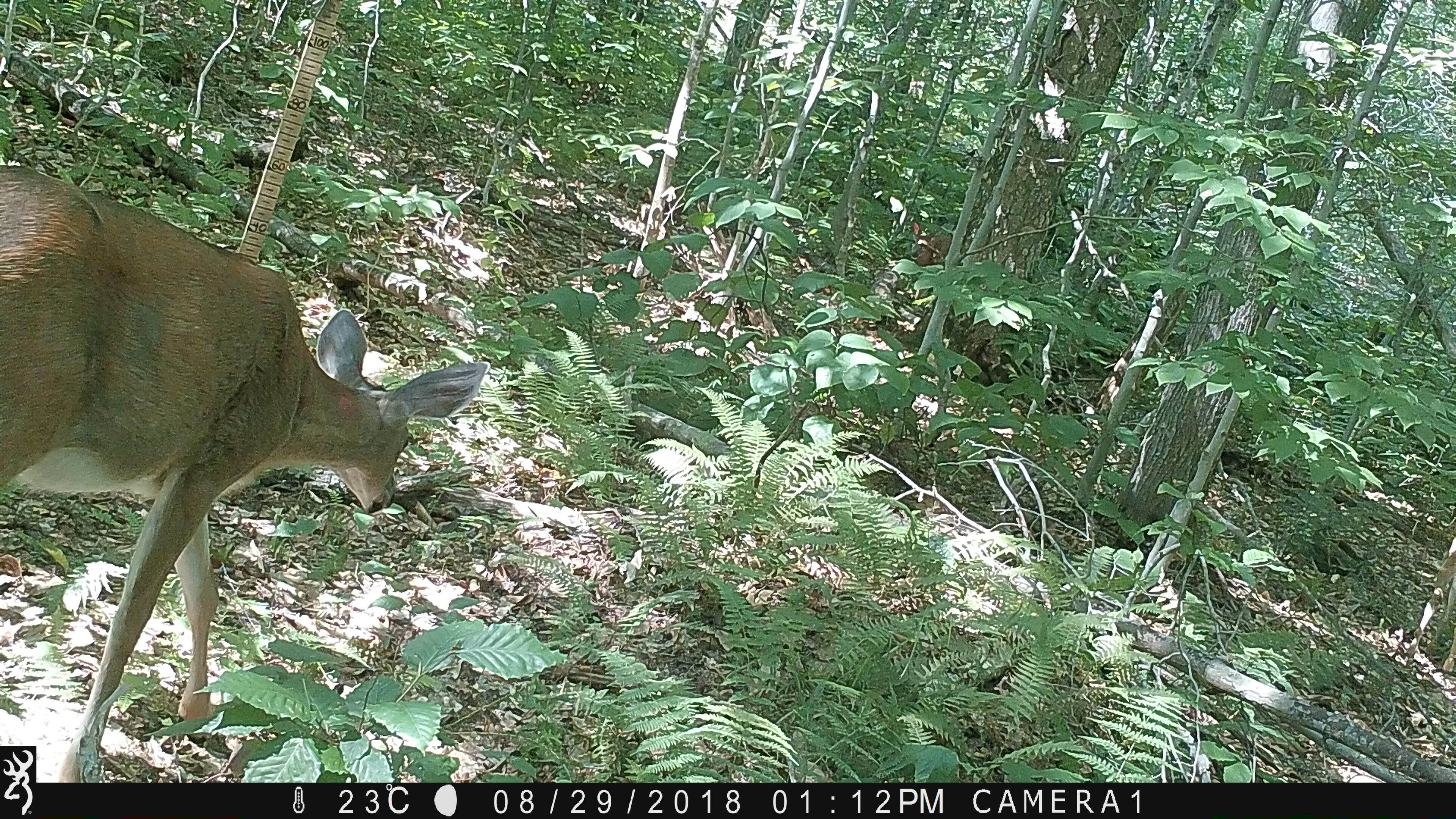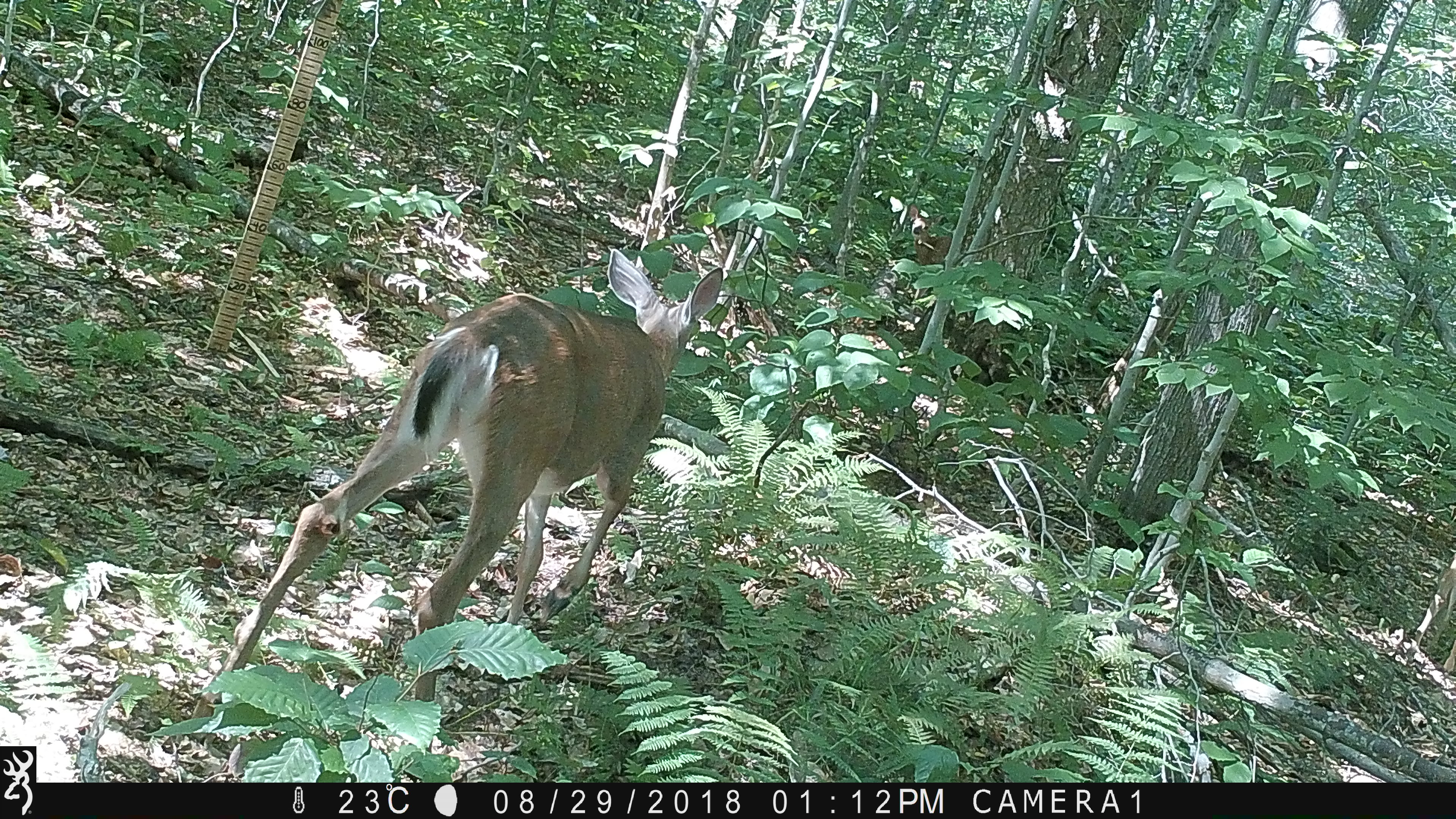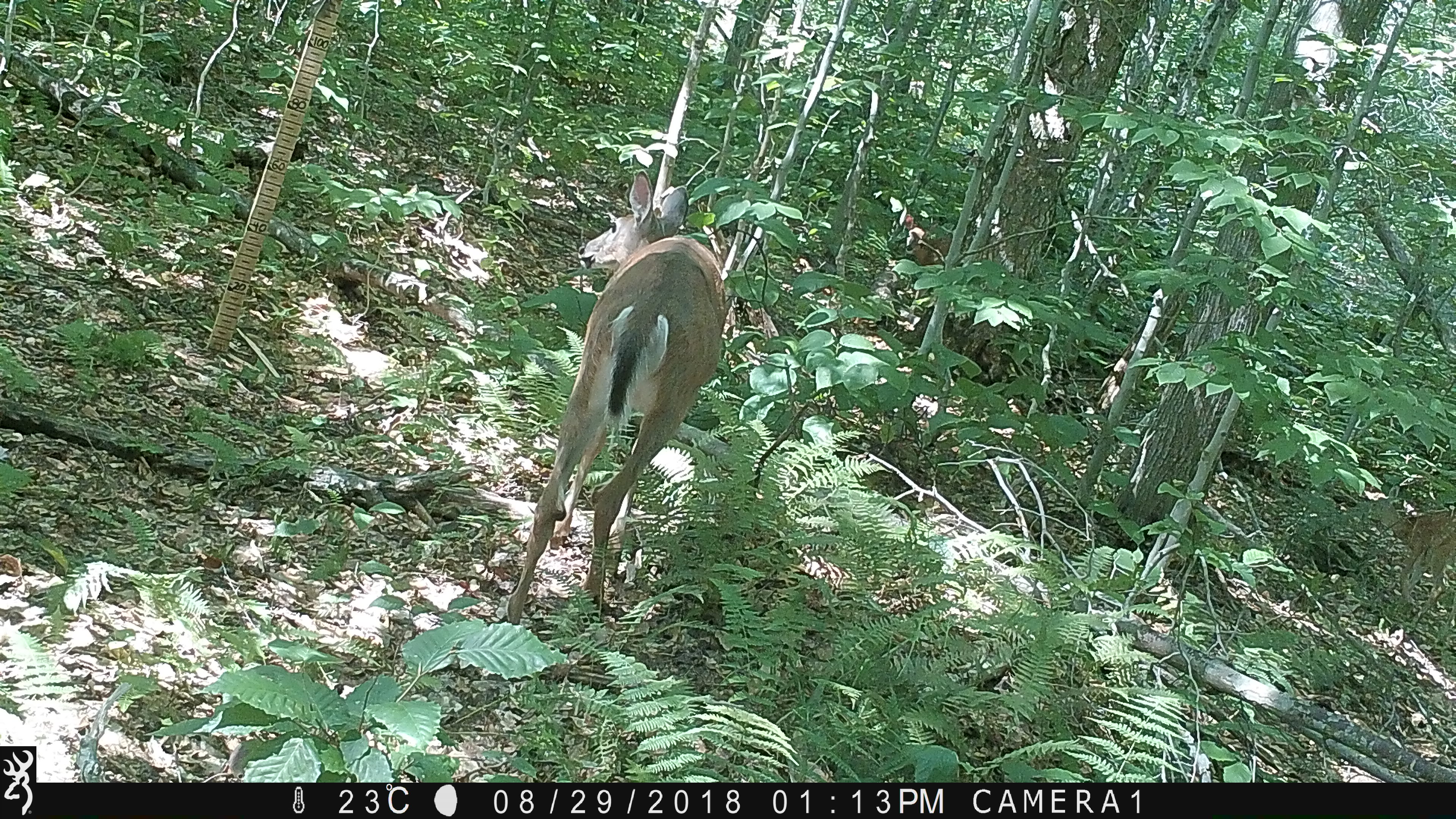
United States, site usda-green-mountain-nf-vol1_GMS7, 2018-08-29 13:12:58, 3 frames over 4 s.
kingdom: Animalia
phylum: Chordata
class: Mammalia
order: Artiodactyla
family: Cervidae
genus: Odocoileus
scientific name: Odocoileus virginianus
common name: white-tailed deer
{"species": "white-tailed deer (Odocoileus virginianus)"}